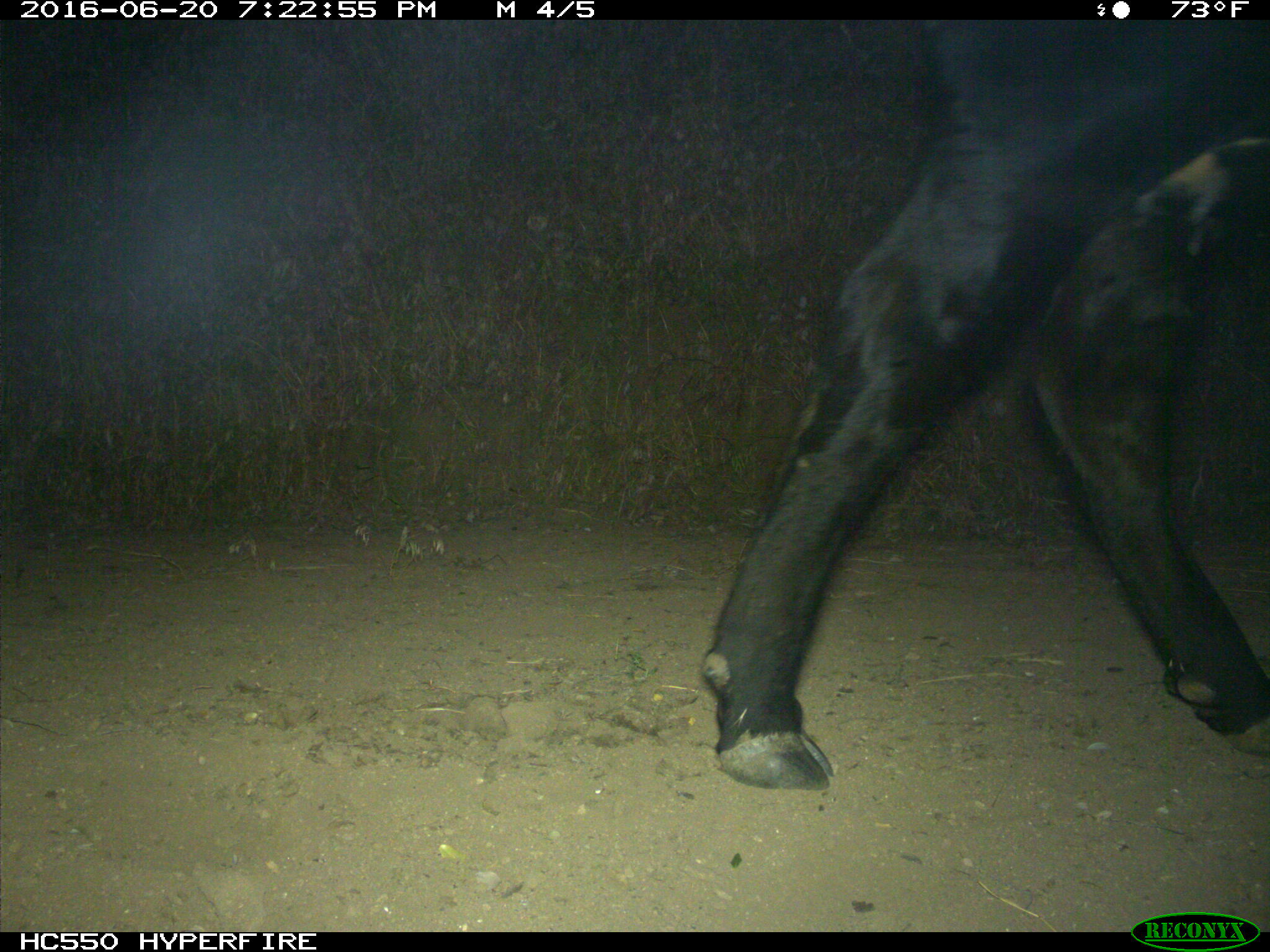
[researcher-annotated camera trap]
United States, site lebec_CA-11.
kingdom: Animalia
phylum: Chordata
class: Mammalia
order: Artiodactyla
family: Bovidae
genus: Bos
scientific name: Bos taurus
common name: domestic cow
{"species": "Bos taurus (domestic cow)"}